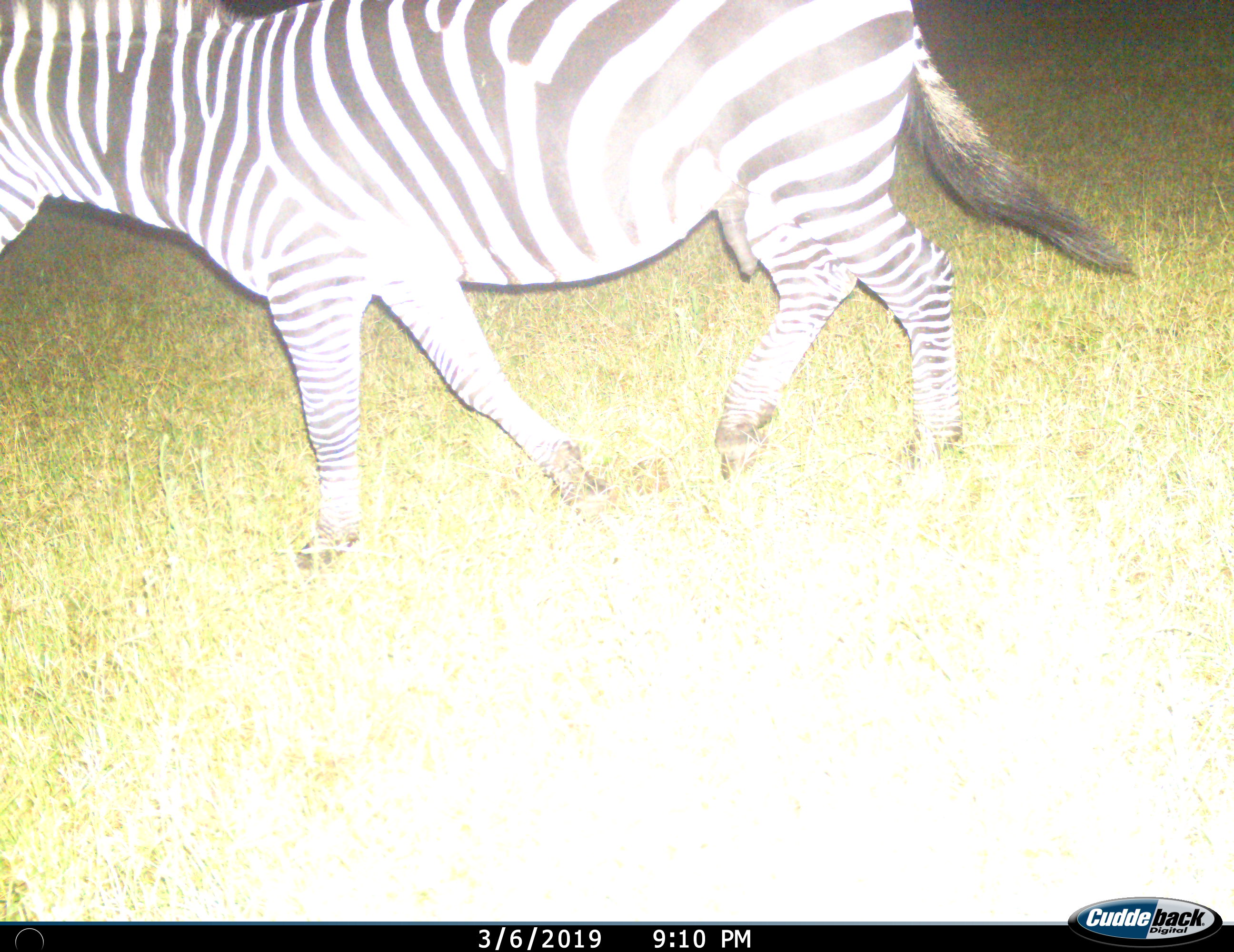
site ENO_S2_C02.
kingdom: Animalia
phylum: Chordata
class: Mammalia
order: Perissodactyla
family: Equidae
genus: Equus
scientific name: Equus quagga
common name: plains zebra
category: zebraplains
Zebraplains (plains zebra) (Equus quagga), count 1. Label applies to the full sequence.